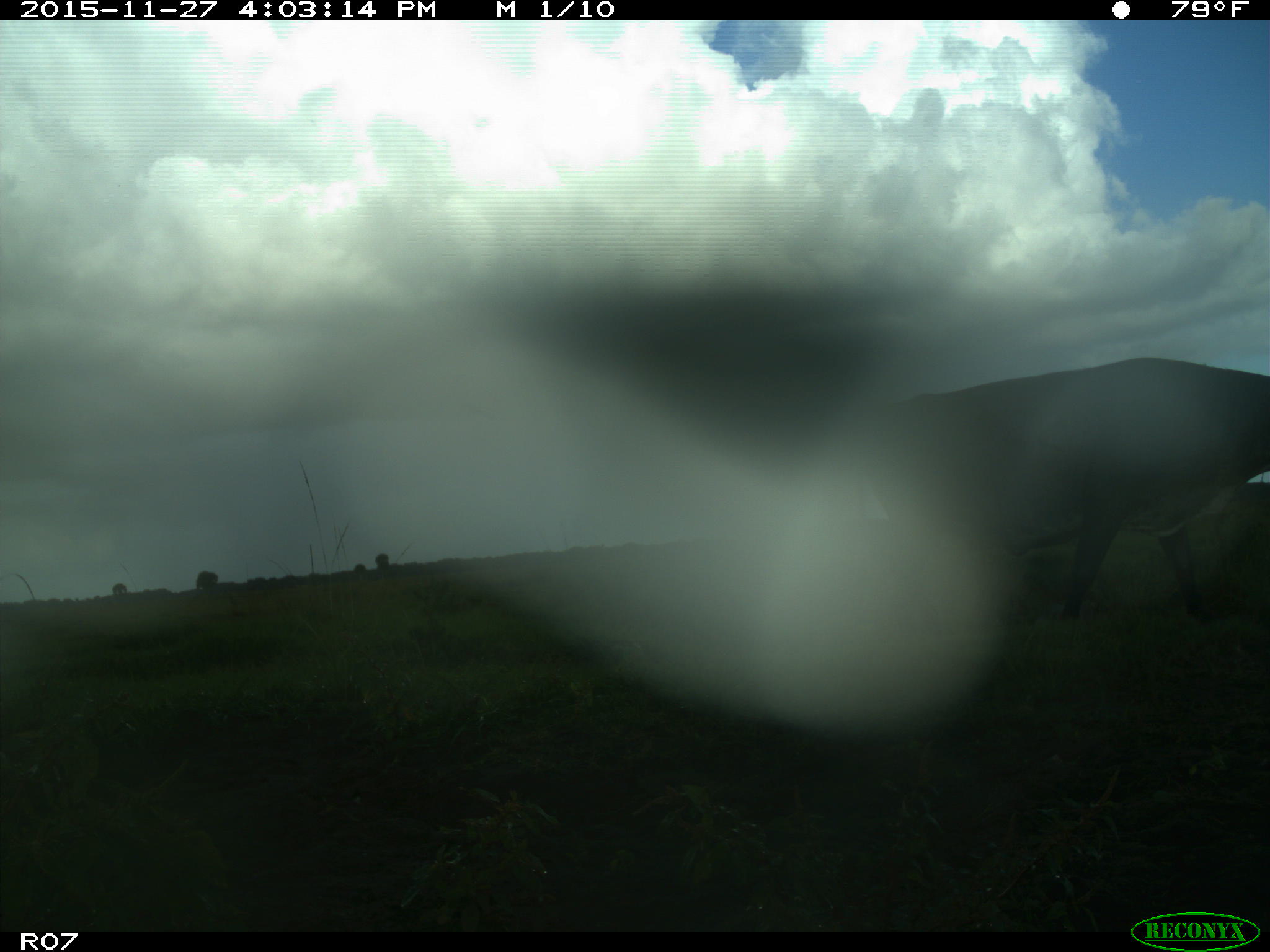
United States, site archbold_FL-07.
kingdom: Animalia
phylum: Chordata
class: Mammalia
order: Artiodactyla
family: Bovidae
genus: Bos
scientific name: Bos taurus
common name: domestic cow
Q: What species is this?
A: Bos taurus (domestic cow).